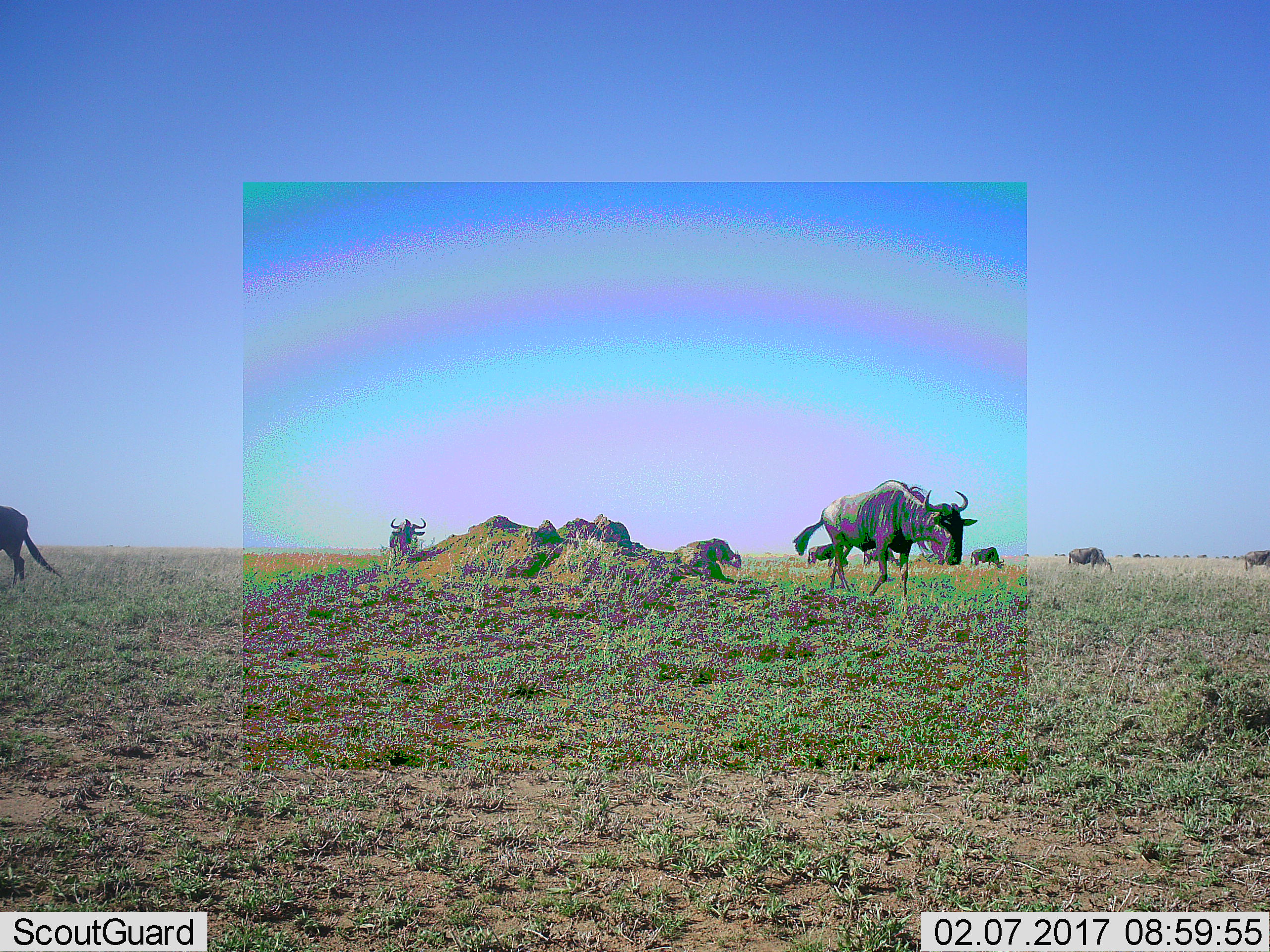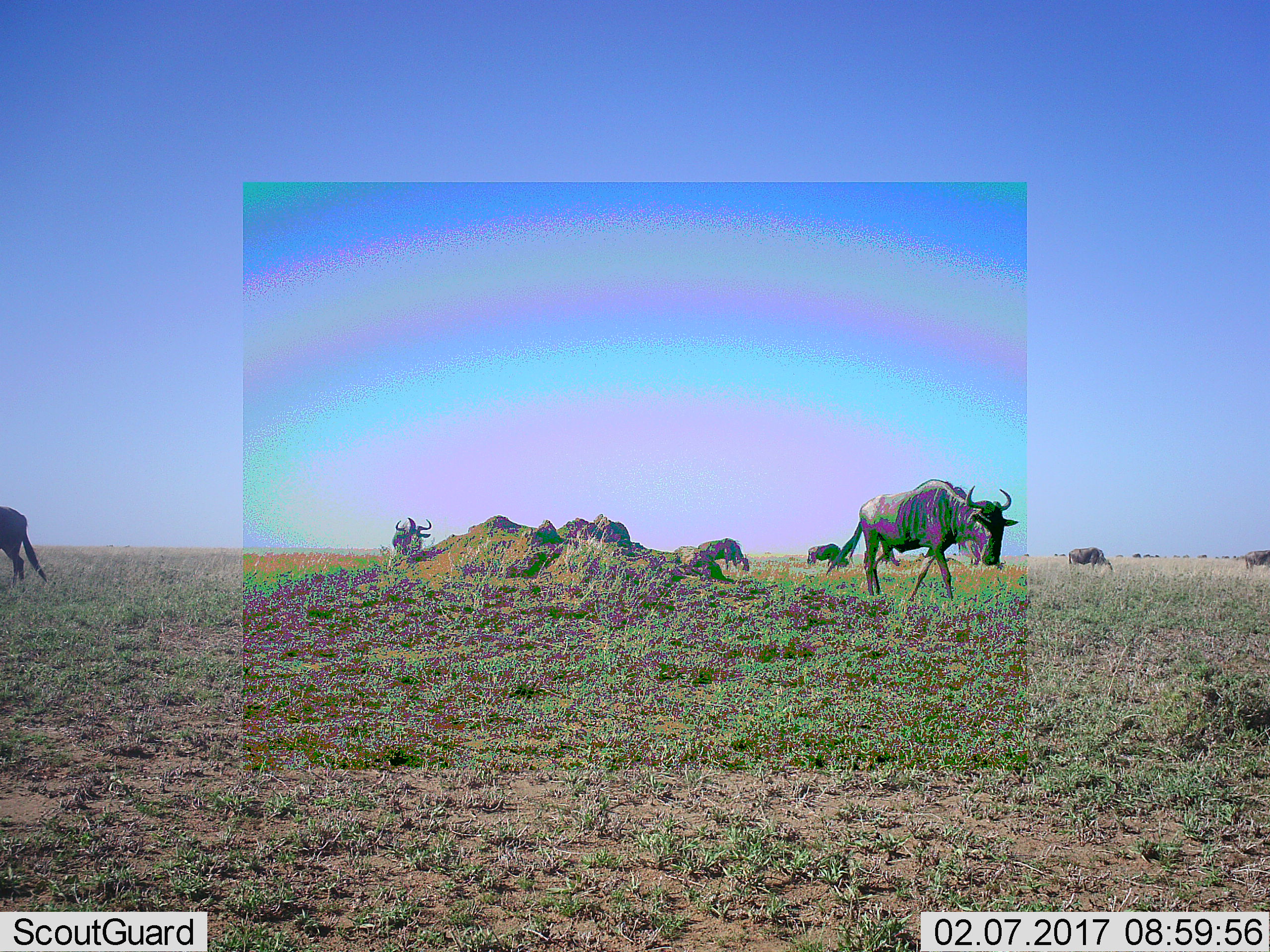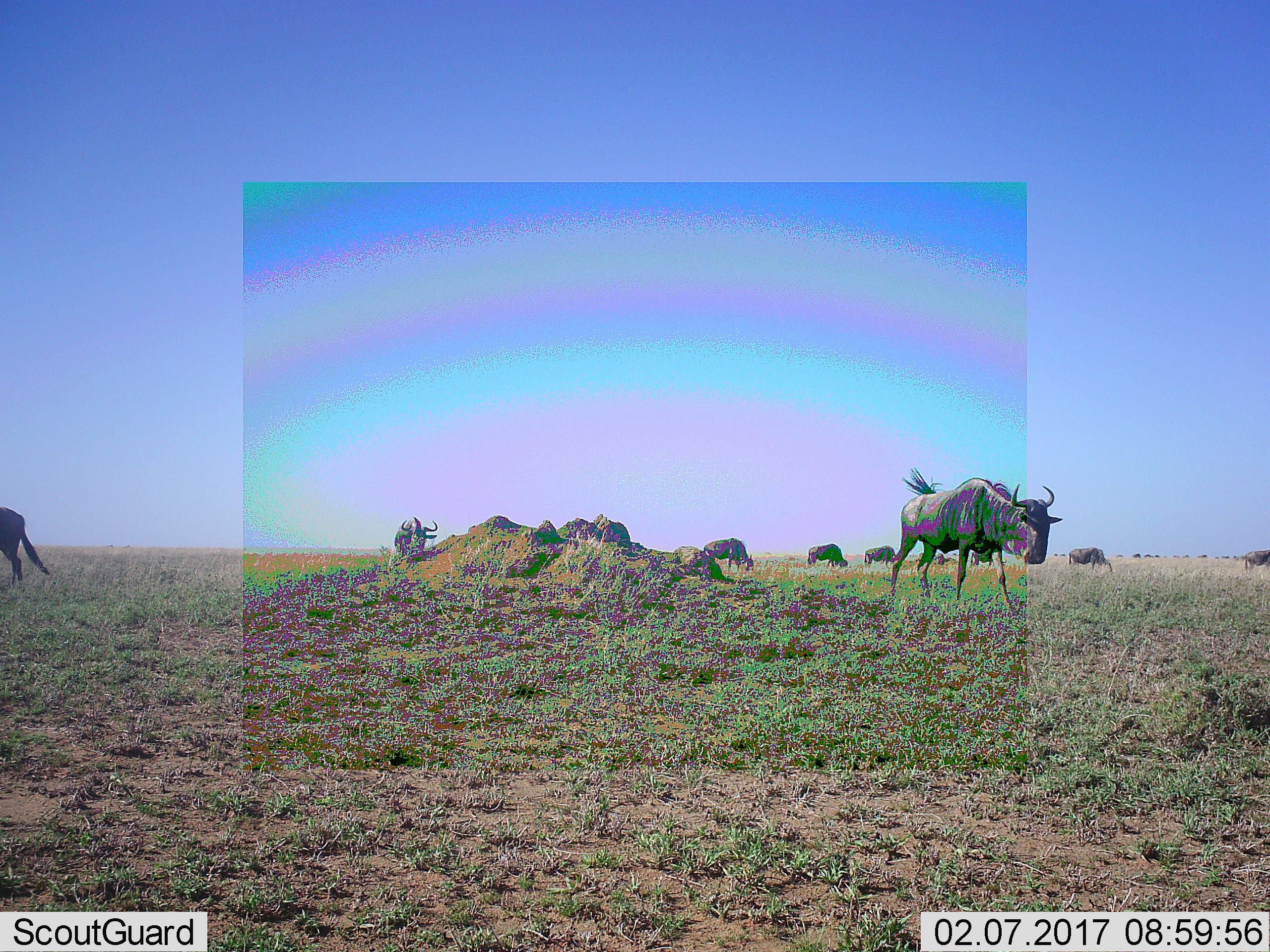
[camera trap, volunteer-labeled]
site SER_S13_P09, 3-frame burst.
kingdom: Animalia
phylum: Chordata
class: Mammalia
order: Artiodactyla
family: Bovidae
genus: Connochaetes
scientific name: Connochaetes taurinus taurinus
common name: blue wildebeest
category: wildebeestblue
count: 9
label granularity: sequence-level